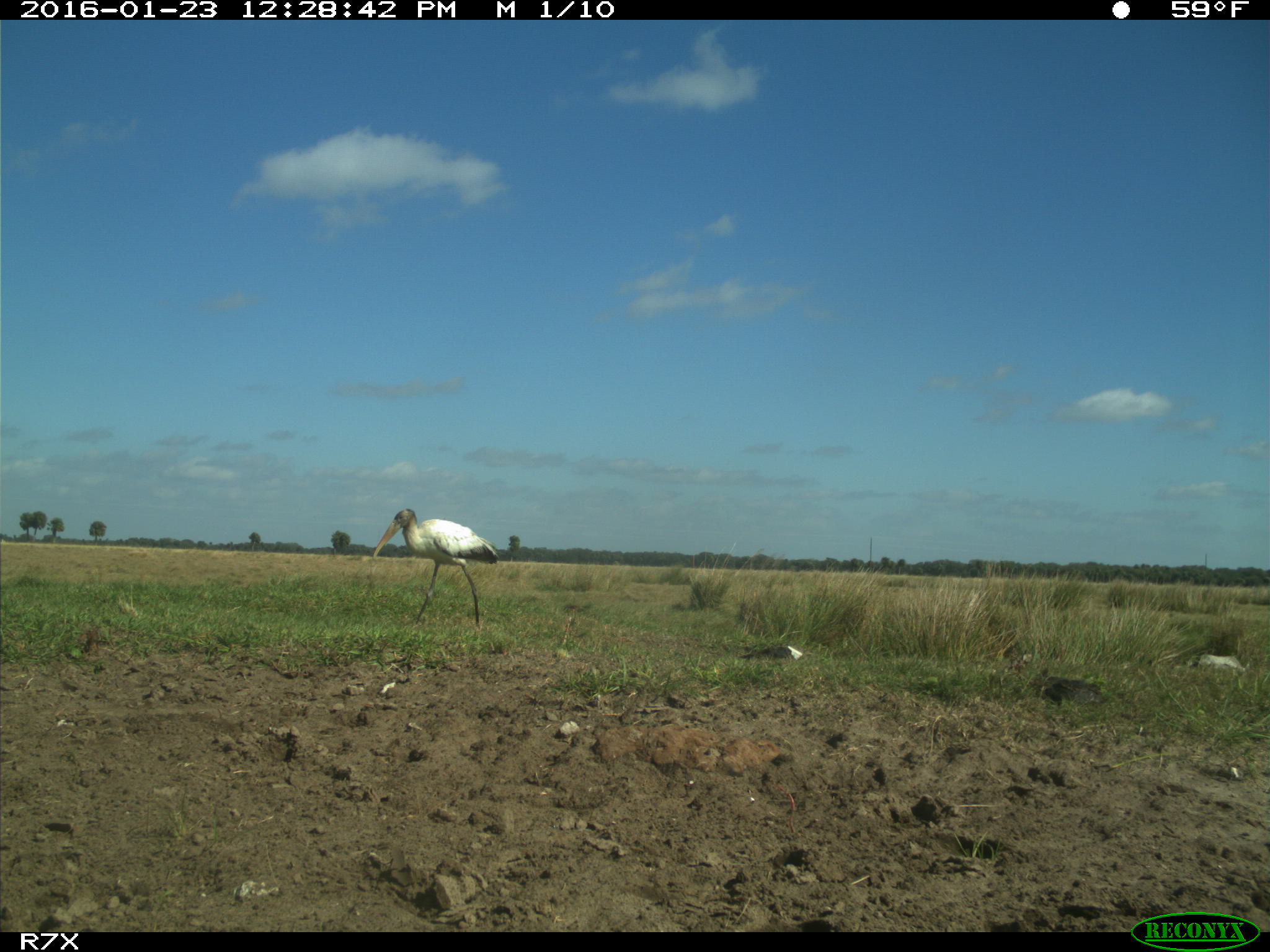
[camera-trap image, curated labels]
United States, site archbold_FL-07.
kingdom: Animalia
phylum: Chordata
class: Aves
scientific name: Aves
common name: birds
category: unidentified bird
Unidentified bird (birds) (Aves).